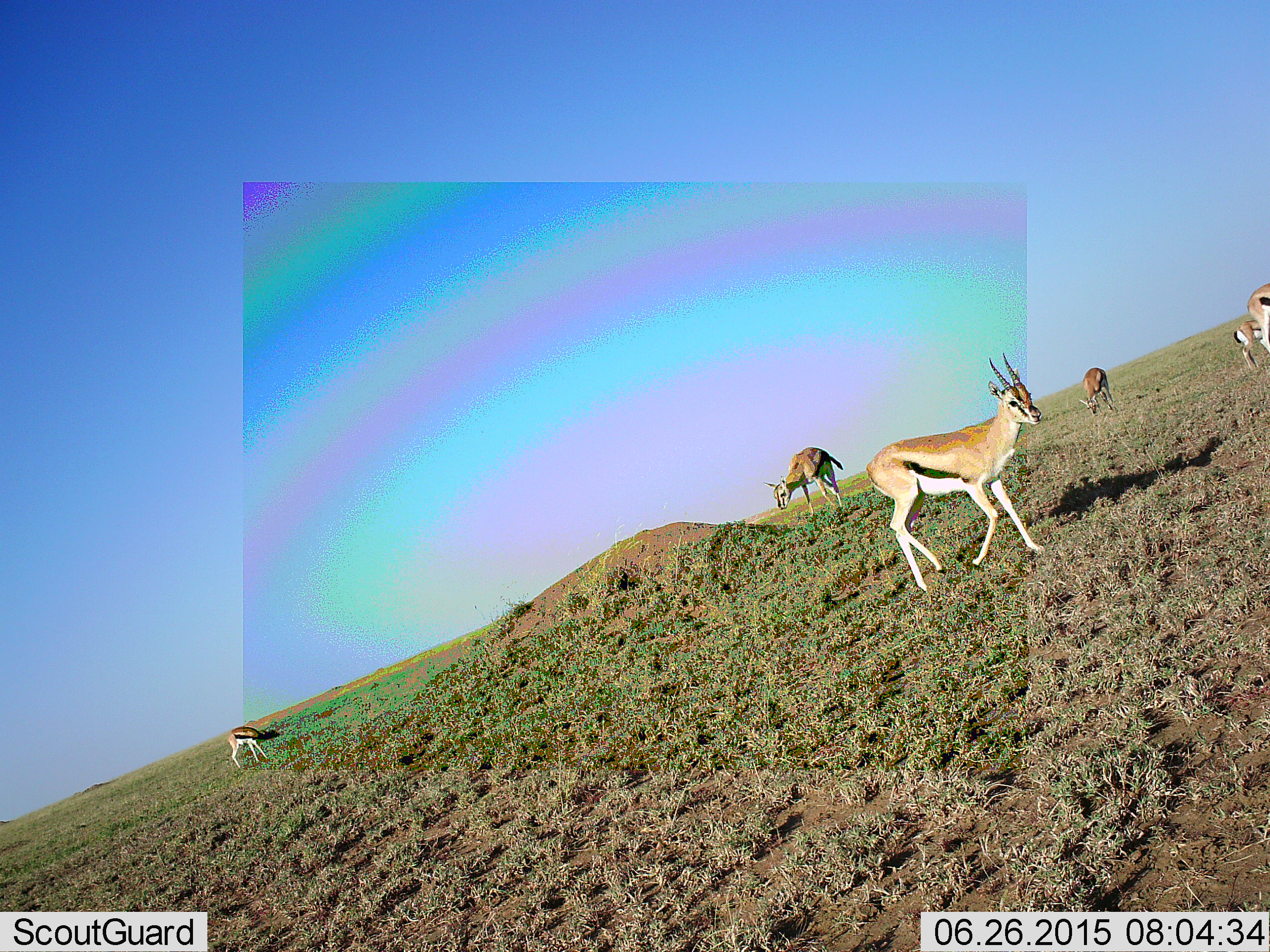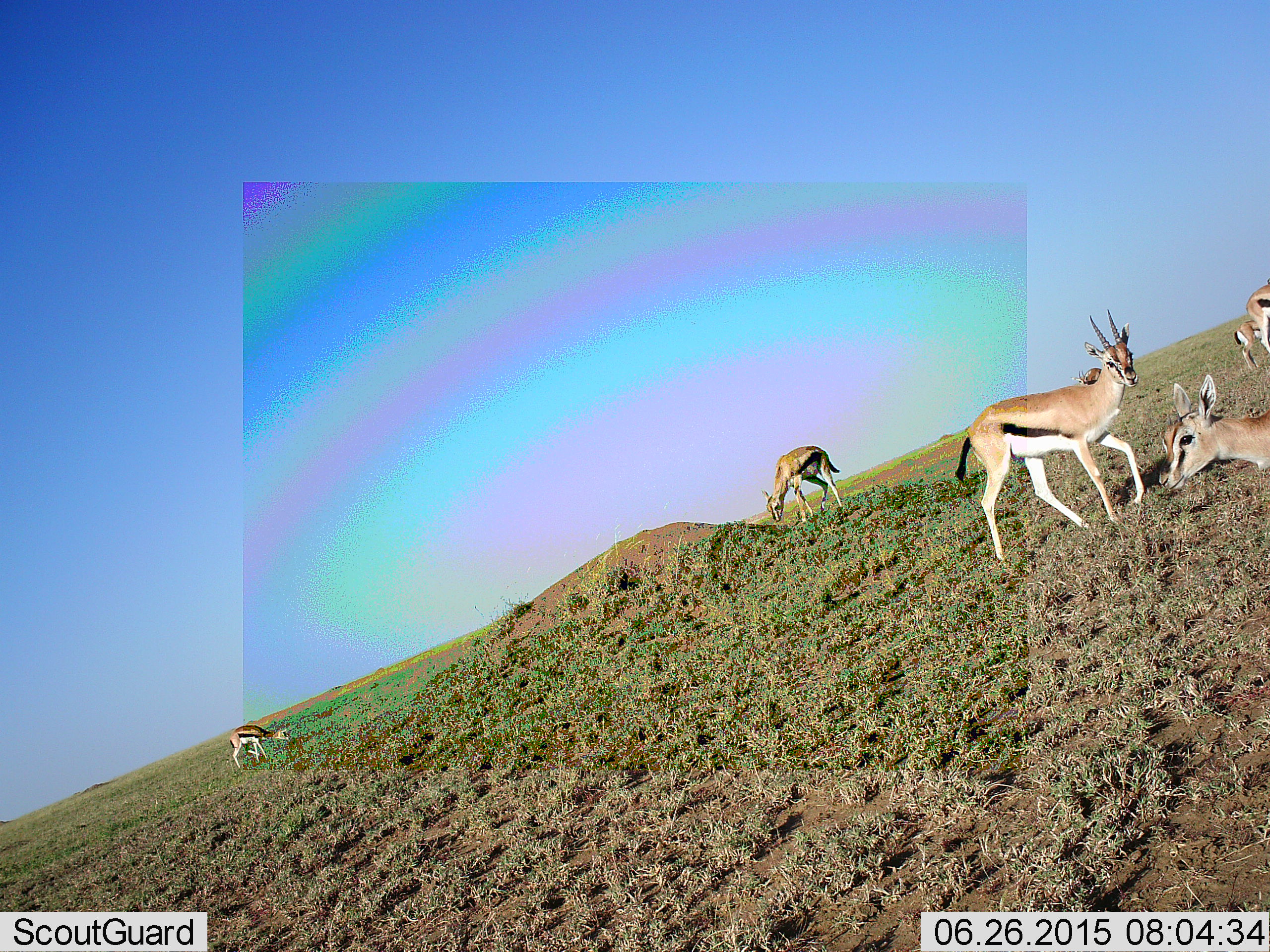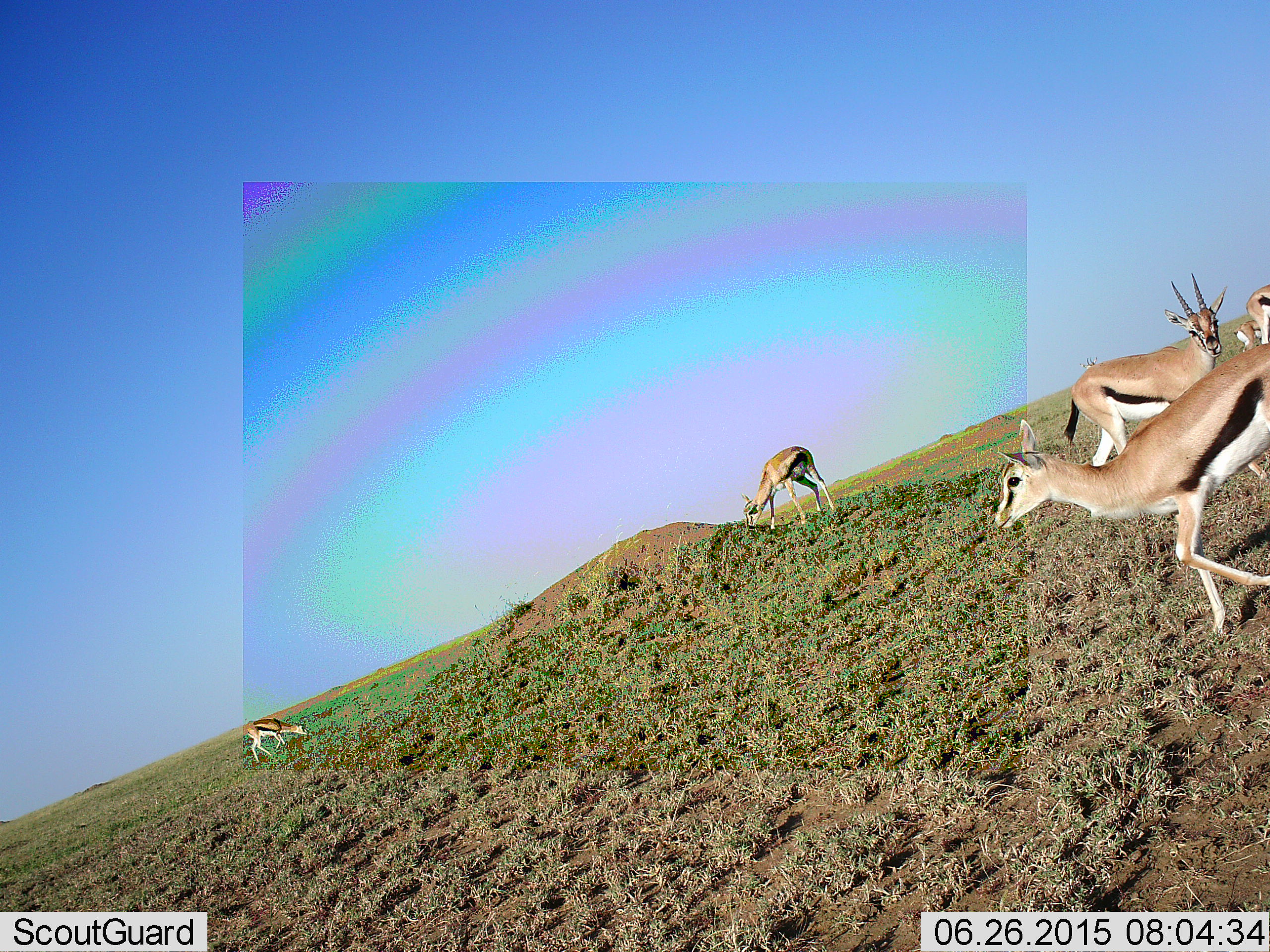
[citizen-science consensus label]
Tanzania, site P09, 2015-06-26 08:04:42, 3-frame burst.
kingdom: Animalia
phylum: Chordata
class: Mammalia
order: Artiodactyla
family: Bovidae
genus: Eudorcas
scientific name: Eudorcas thomsonii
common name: thomson's gazelle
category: gazellethomsons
Gazellethomsons (thomson's gazelle) (Eudorcas thomsonii), count 6. Behavior (volunteer vote fractions): standing 50%, resting 10%, moving 80%, interacting 10%. Young present (vote fraction): 0%. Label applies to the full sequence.